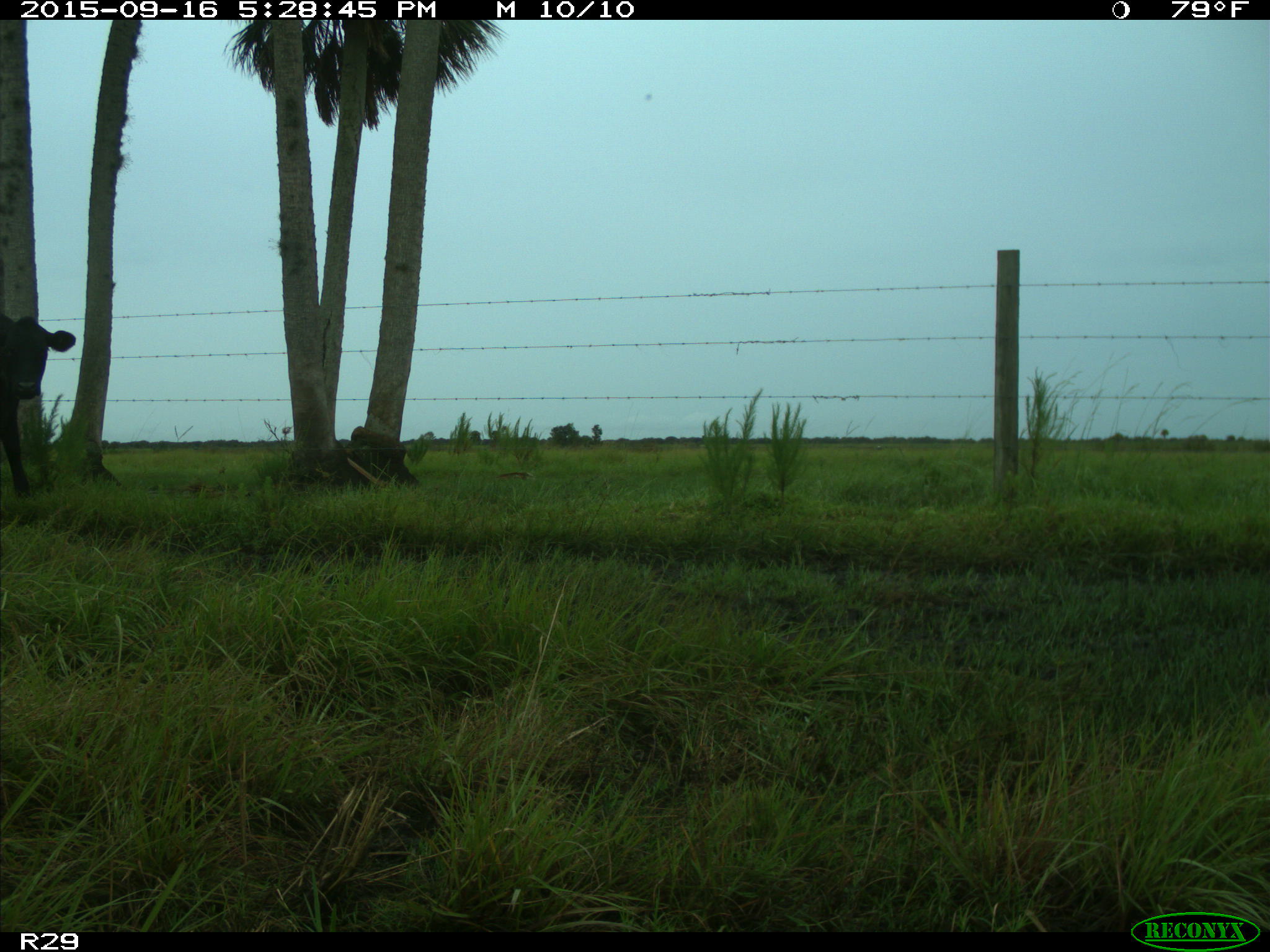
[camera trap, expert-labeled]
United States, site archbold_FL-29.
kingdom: Animalia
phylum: Chordata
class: Mammalia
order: Artiodactyla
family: Bovidae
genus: Bos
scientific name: Bos taurus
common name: domestic cow